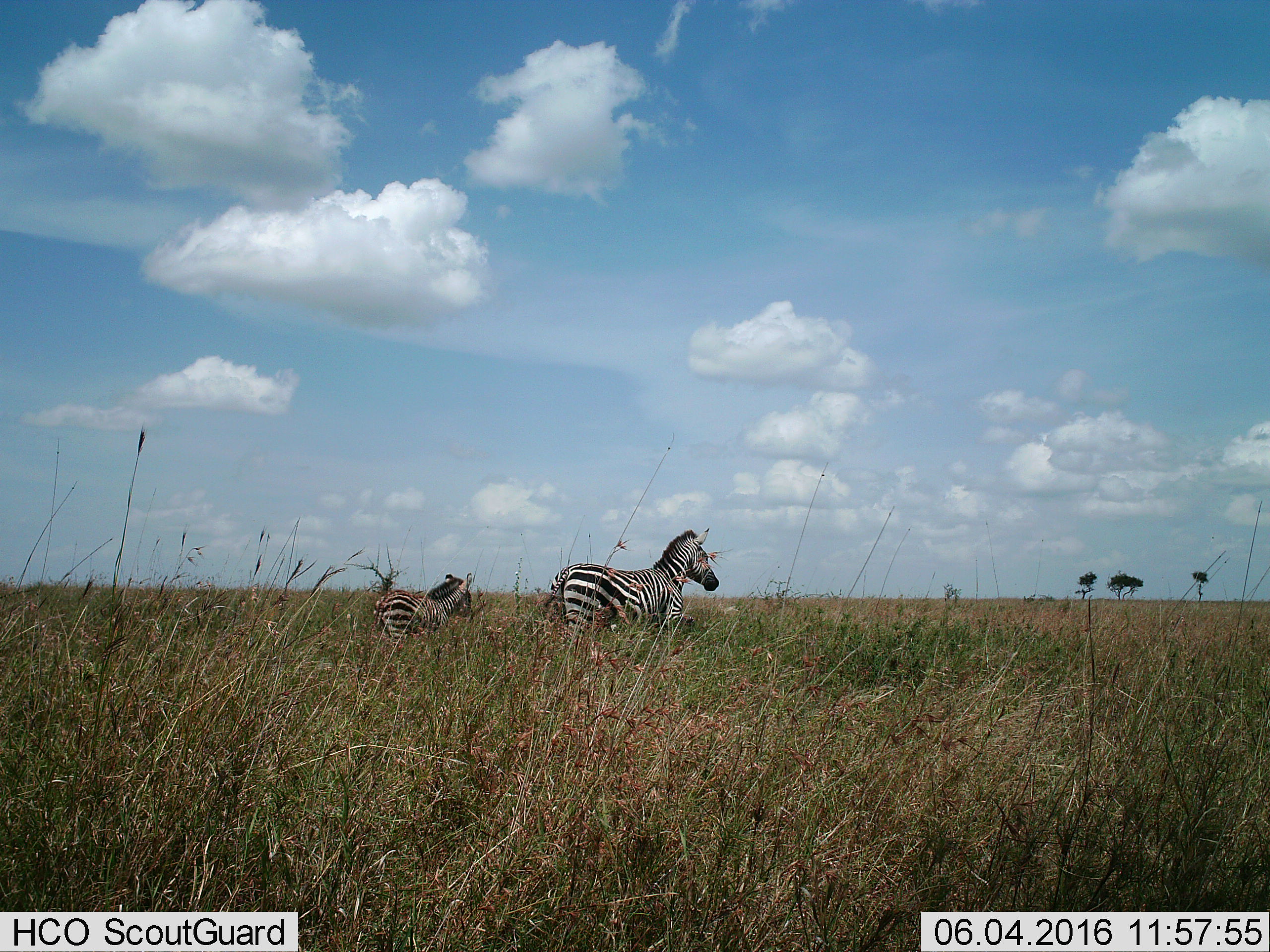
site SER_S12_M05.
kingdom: Animalia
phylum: Chordata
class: Mammalia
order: Perissodactyla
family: Equidae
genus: Equus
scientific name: Equus quagga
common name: plains zebra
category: zebraplains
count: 2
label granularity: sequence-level